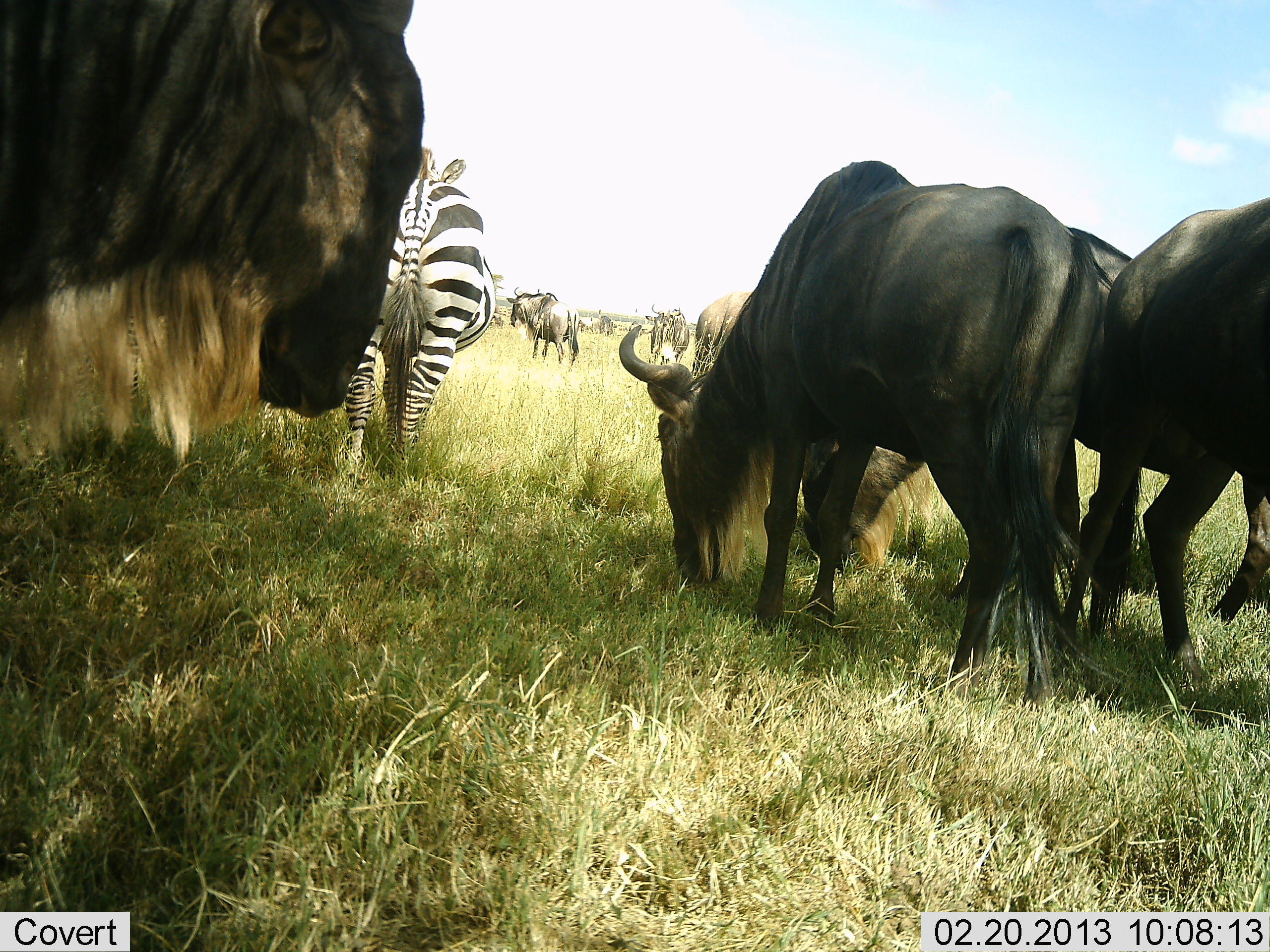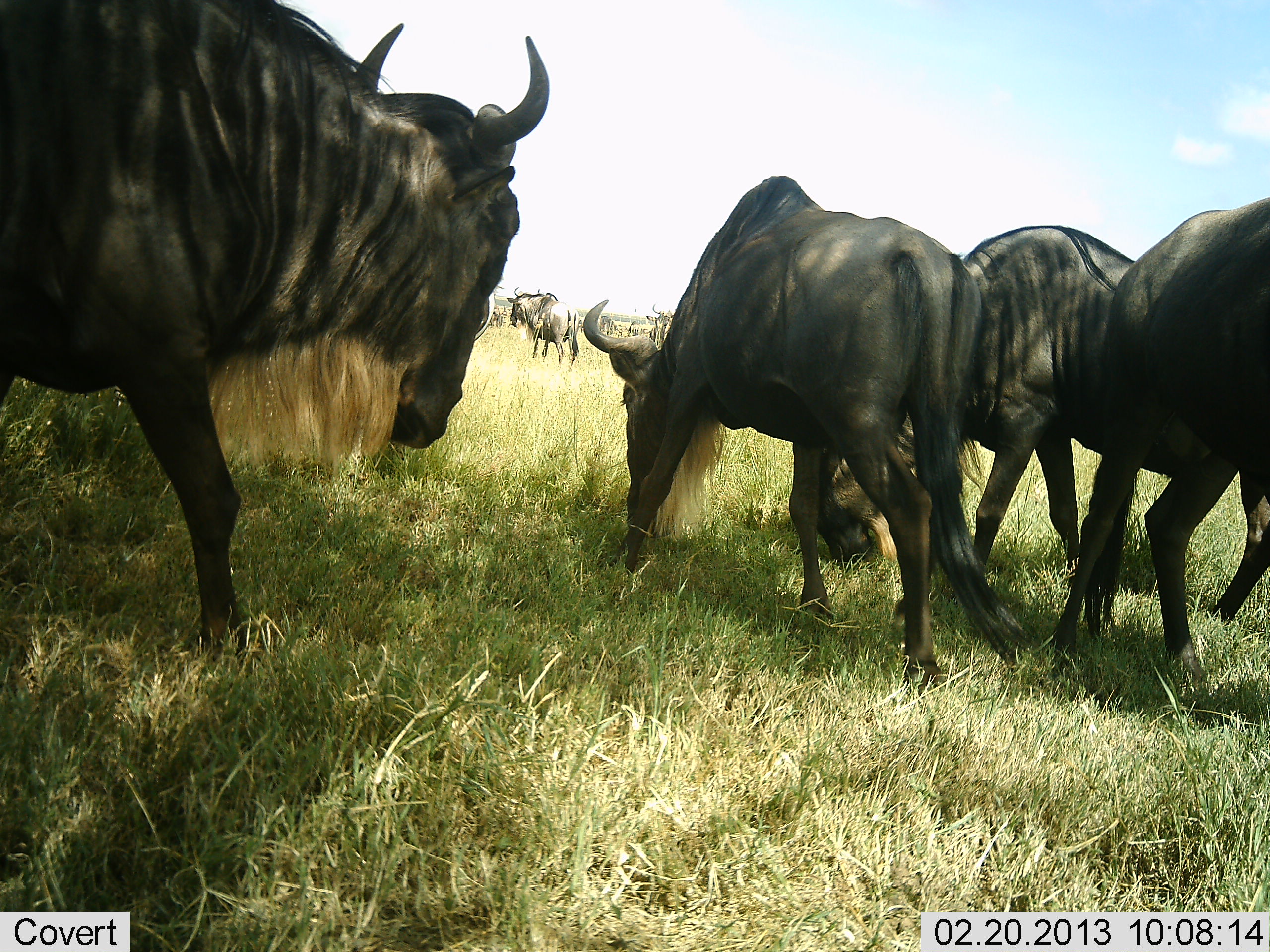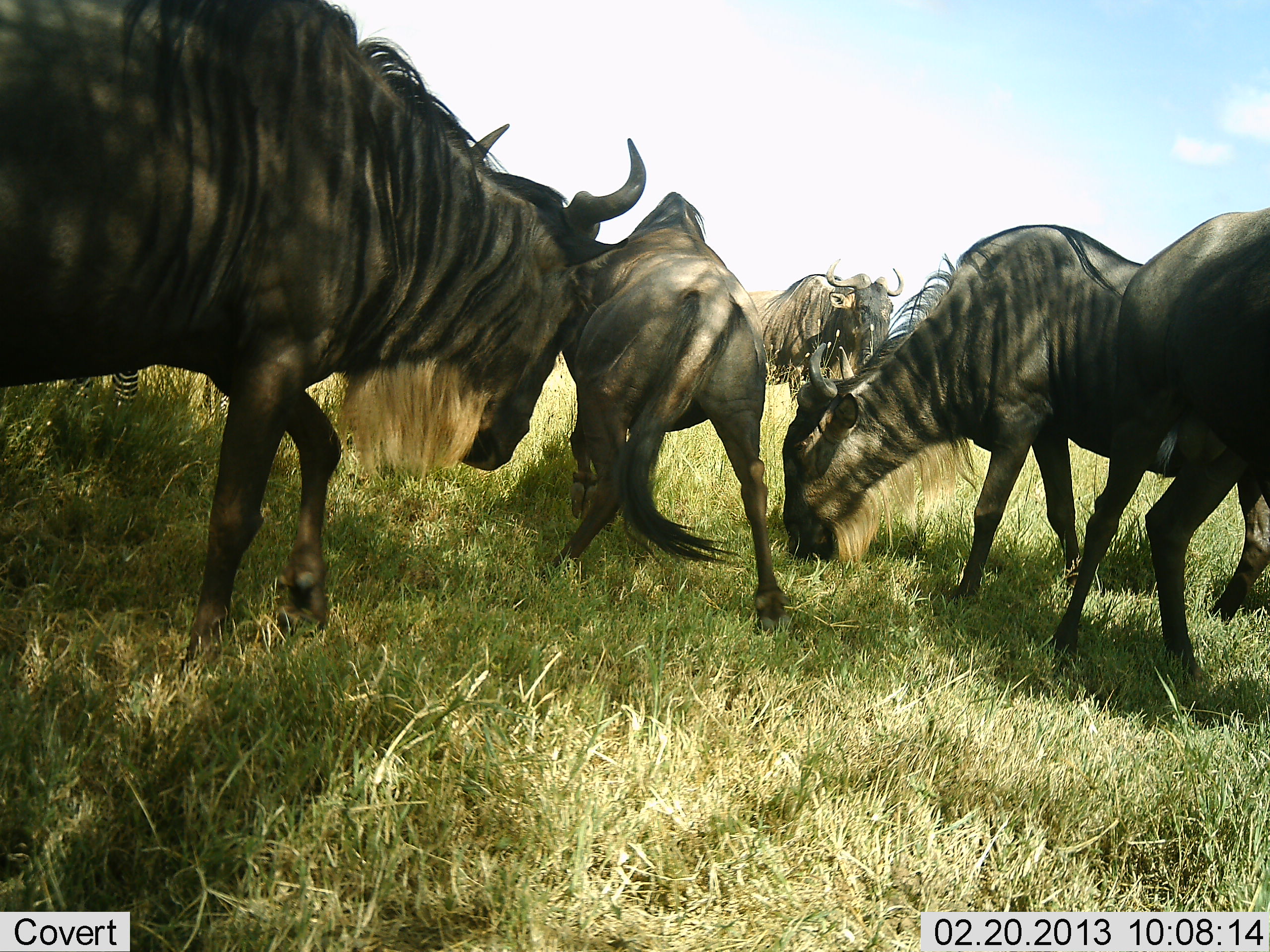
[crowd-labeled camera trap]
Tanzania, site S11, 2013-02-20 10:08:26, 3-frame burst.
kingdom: Animalia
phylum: Chordata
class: Mammalia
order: Artiodactyla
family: Bovidae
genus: Connochaetes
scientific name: Connochaetes taurinus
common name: blue wildebeest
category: wildebeest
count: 7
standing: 50%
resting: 4%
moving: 80%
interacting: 14%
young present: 0%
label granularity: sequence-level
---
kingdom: Animalia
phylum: Chordata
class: Mammalia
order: Perissodactyla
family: Equidae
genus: Equus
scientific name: Equus quagga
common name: plains zebra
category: zebra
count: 1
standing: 82%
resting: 3%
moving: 8%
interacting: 0%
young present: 3%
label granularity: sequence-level